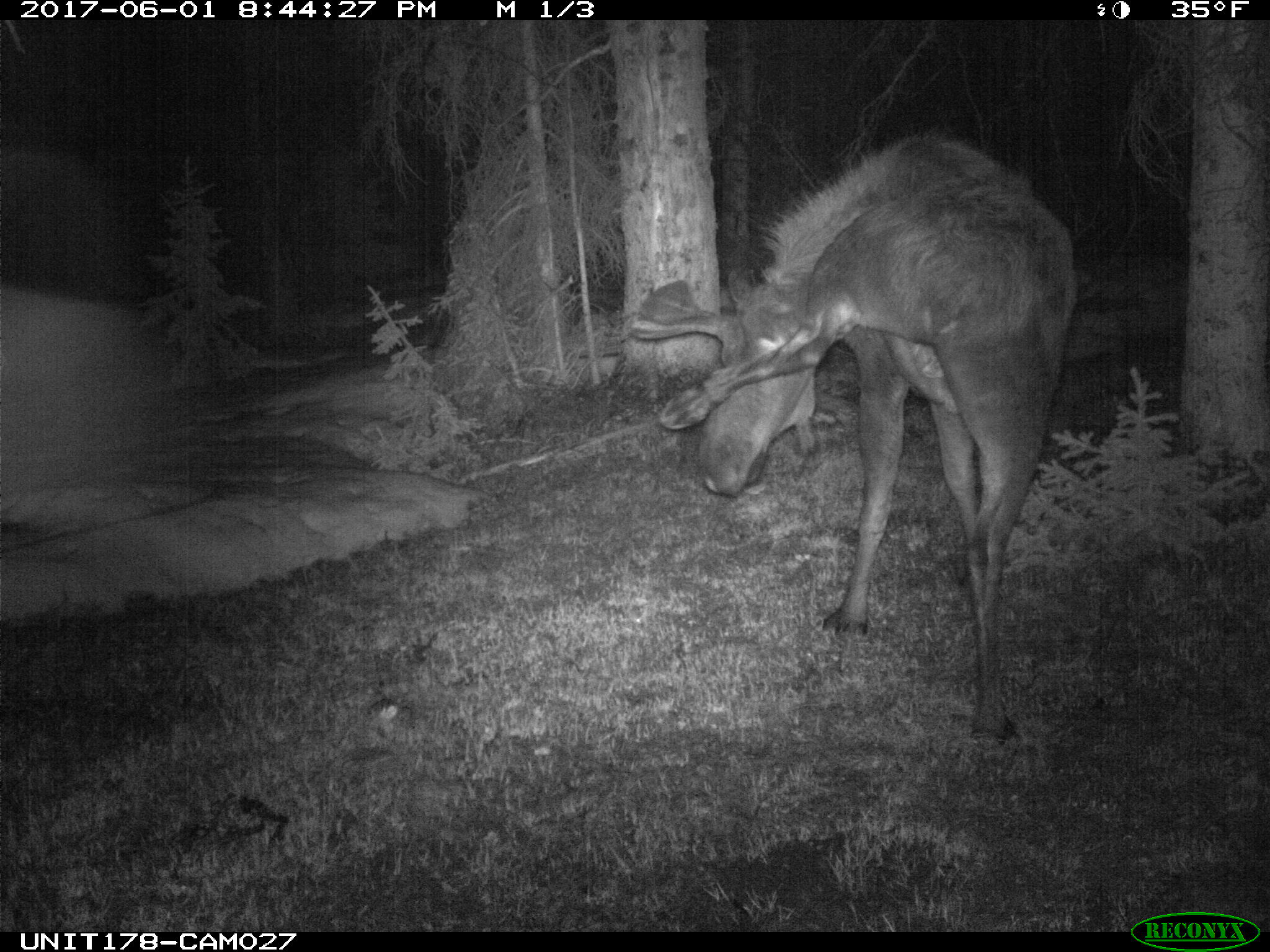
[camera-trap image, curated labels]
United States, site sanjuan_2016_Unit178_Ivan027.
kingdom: Animalia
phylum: Chordata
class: Mammalia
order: Artiodactyla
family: Cervidae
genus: Alces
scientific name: Alces alces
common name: moose